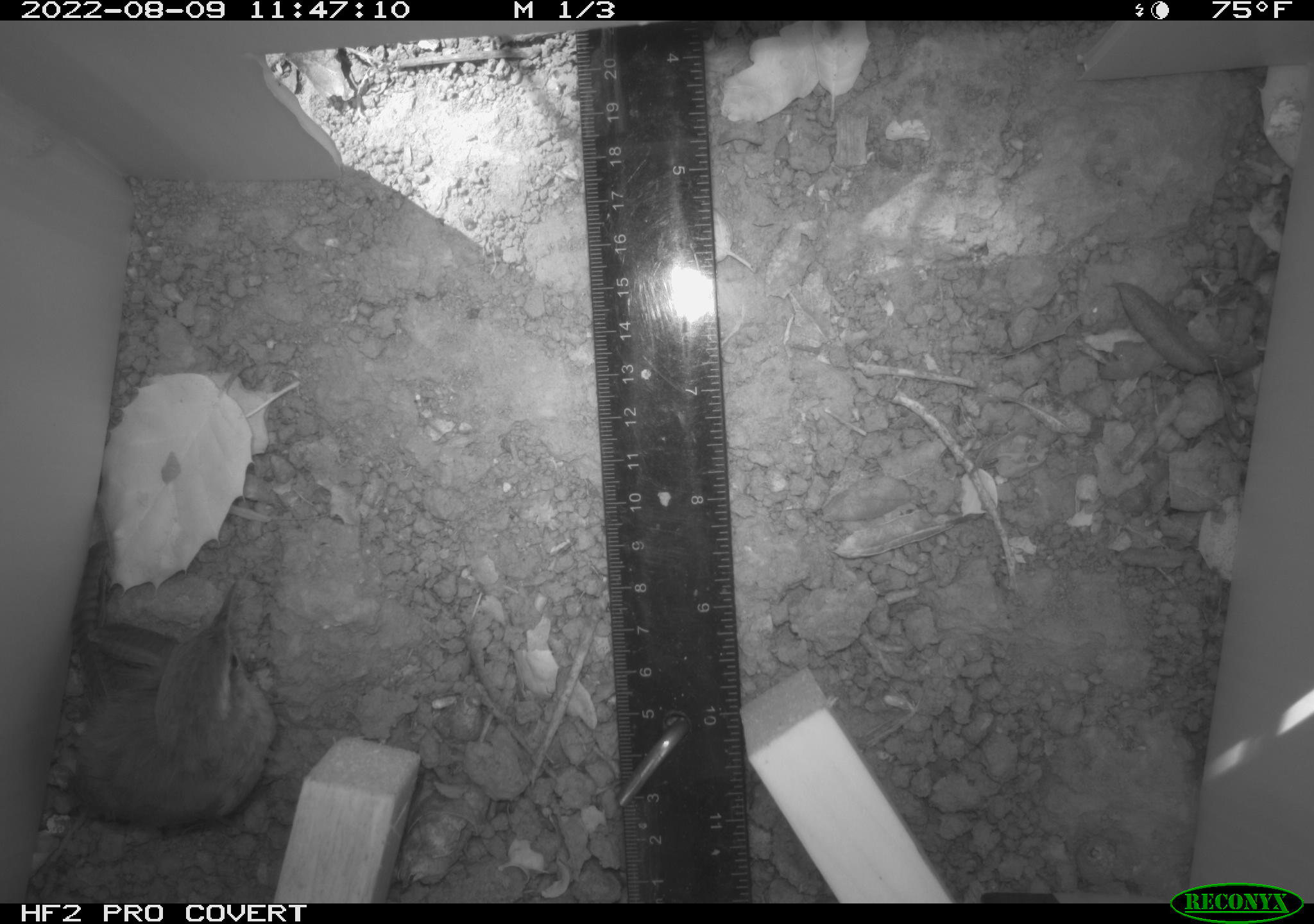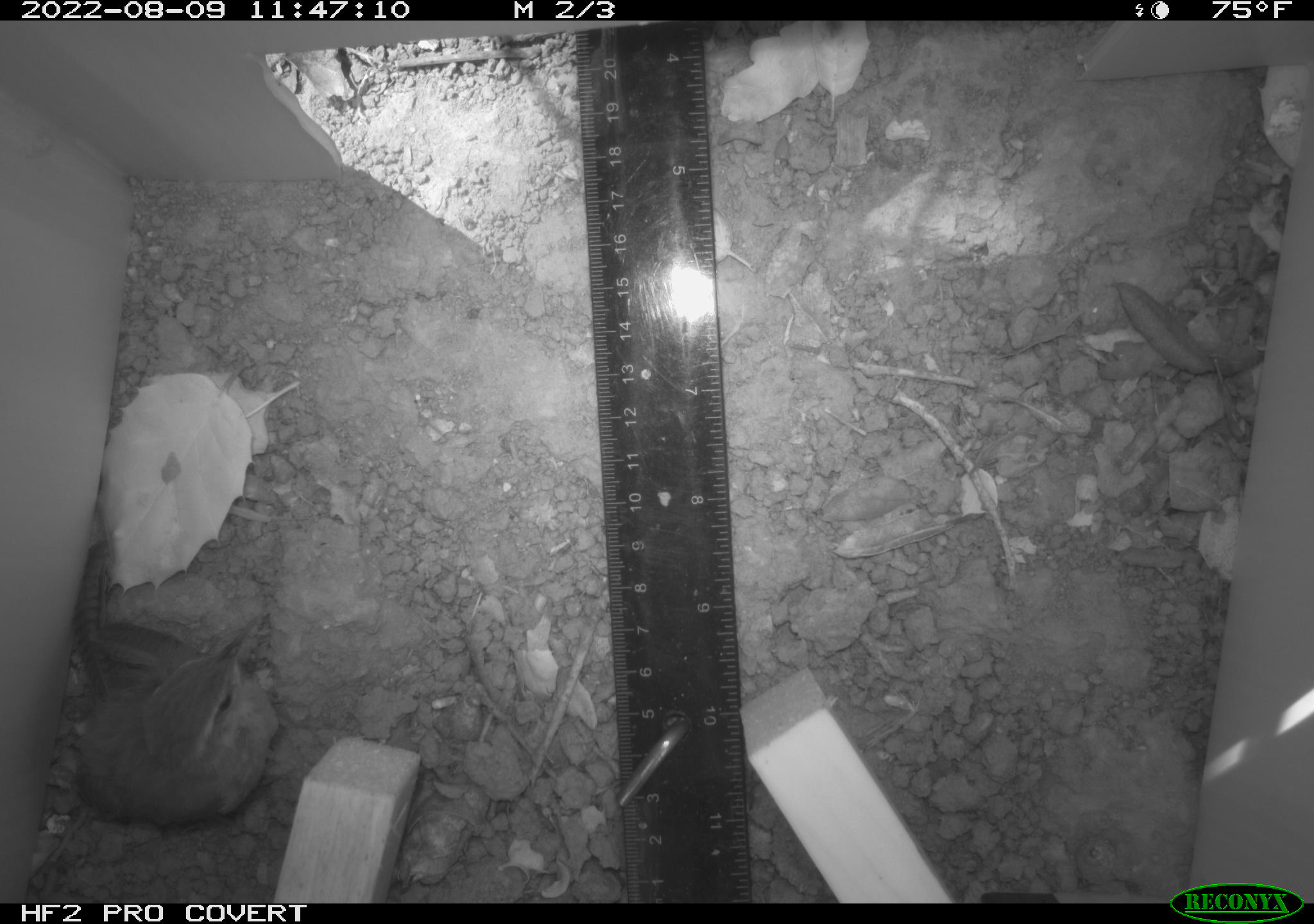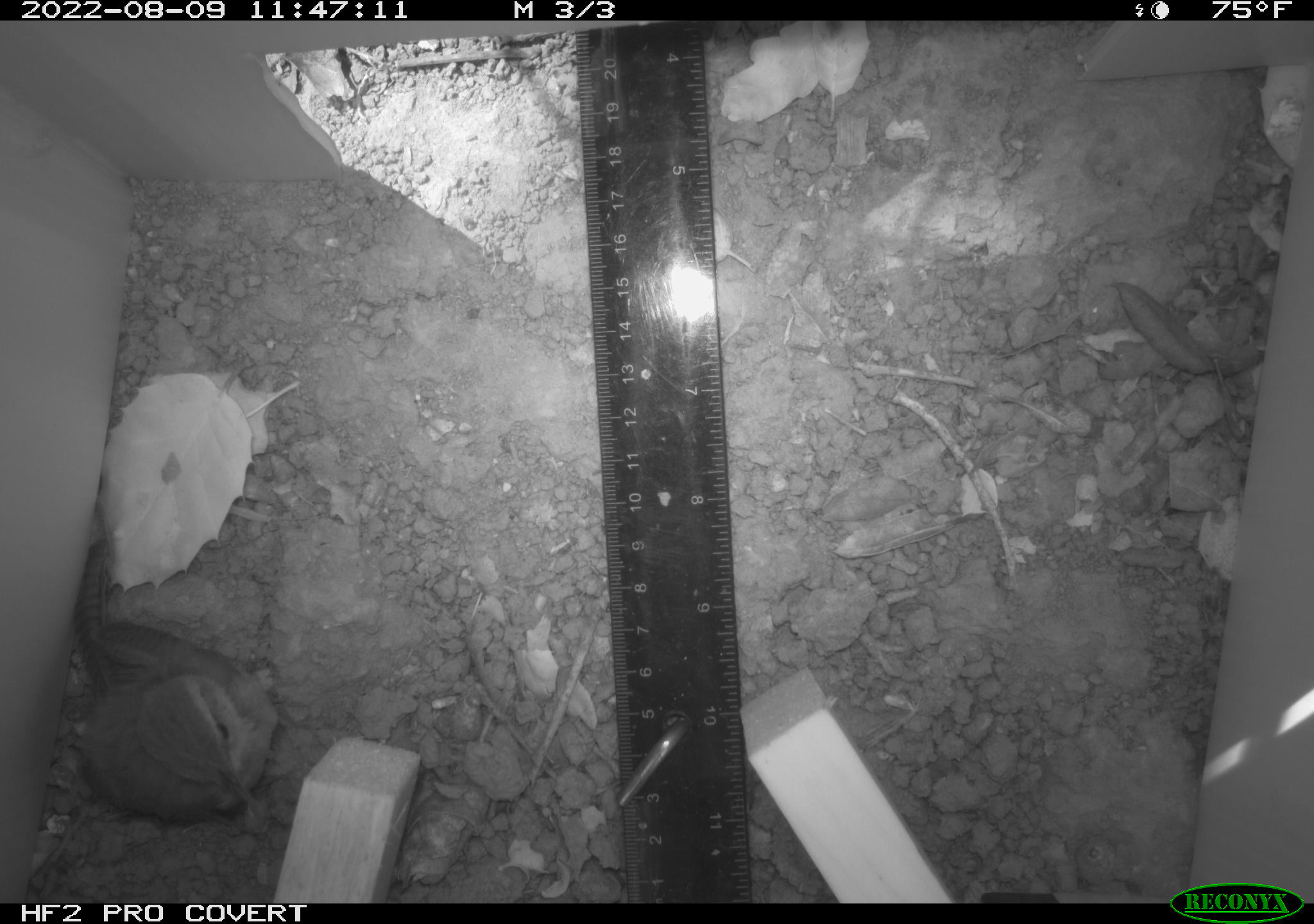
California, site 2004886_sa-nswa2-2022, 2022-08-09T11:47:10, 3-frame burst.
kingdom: Animalia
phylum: Chordata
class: Aves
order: Passeriformes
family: Troglodytidae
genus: Thryomanes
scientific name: Thryomanes bewickii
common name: bewick's wren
Bewick's wren (Thryomanes bewickii).